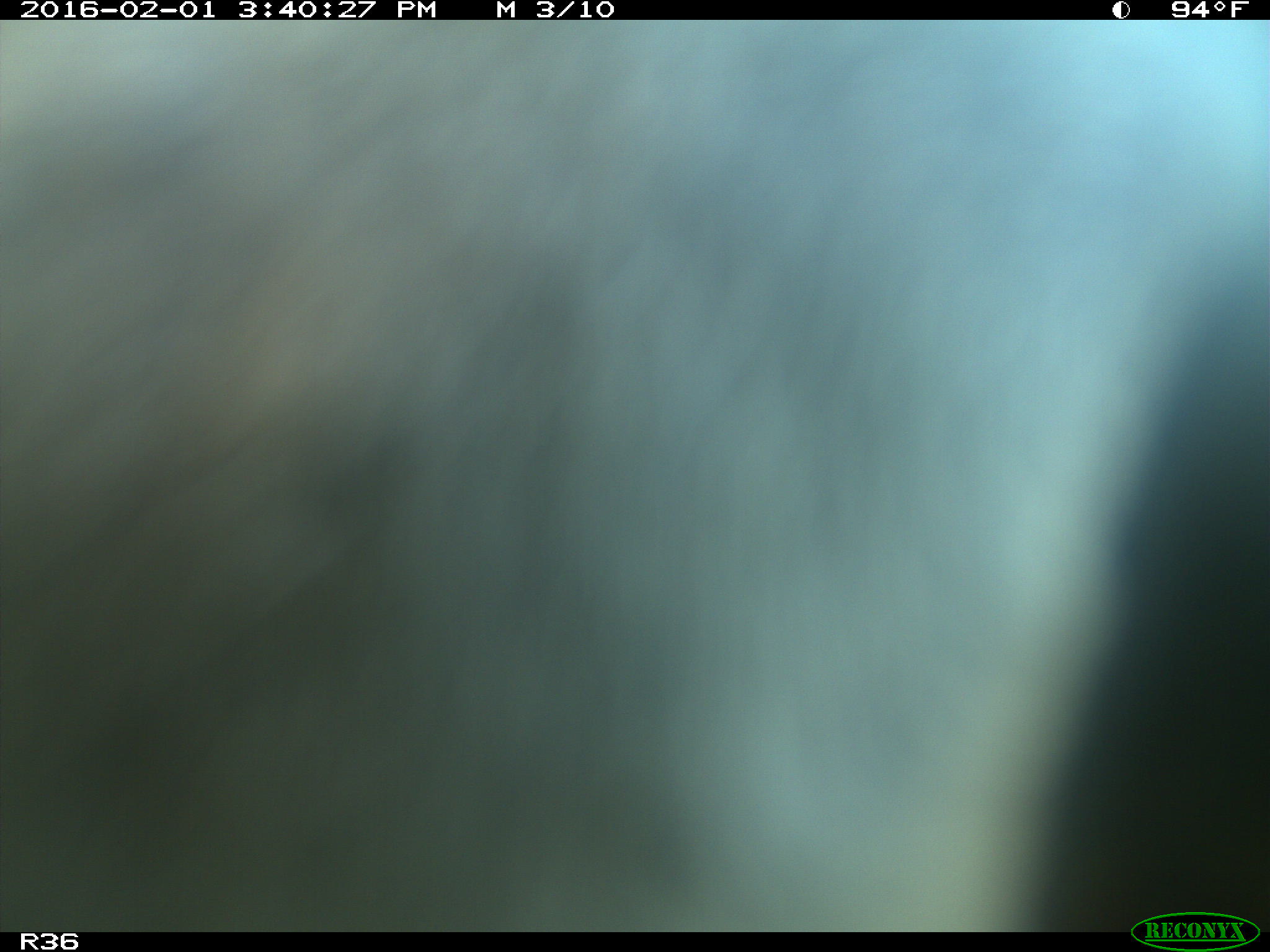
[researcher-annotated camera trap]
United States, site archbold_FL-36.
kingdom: Animalia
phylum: Chordata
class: Mammalia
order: Artiodactyla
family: Bovidae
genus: Bos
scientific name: Bos taurus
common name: domestic cow